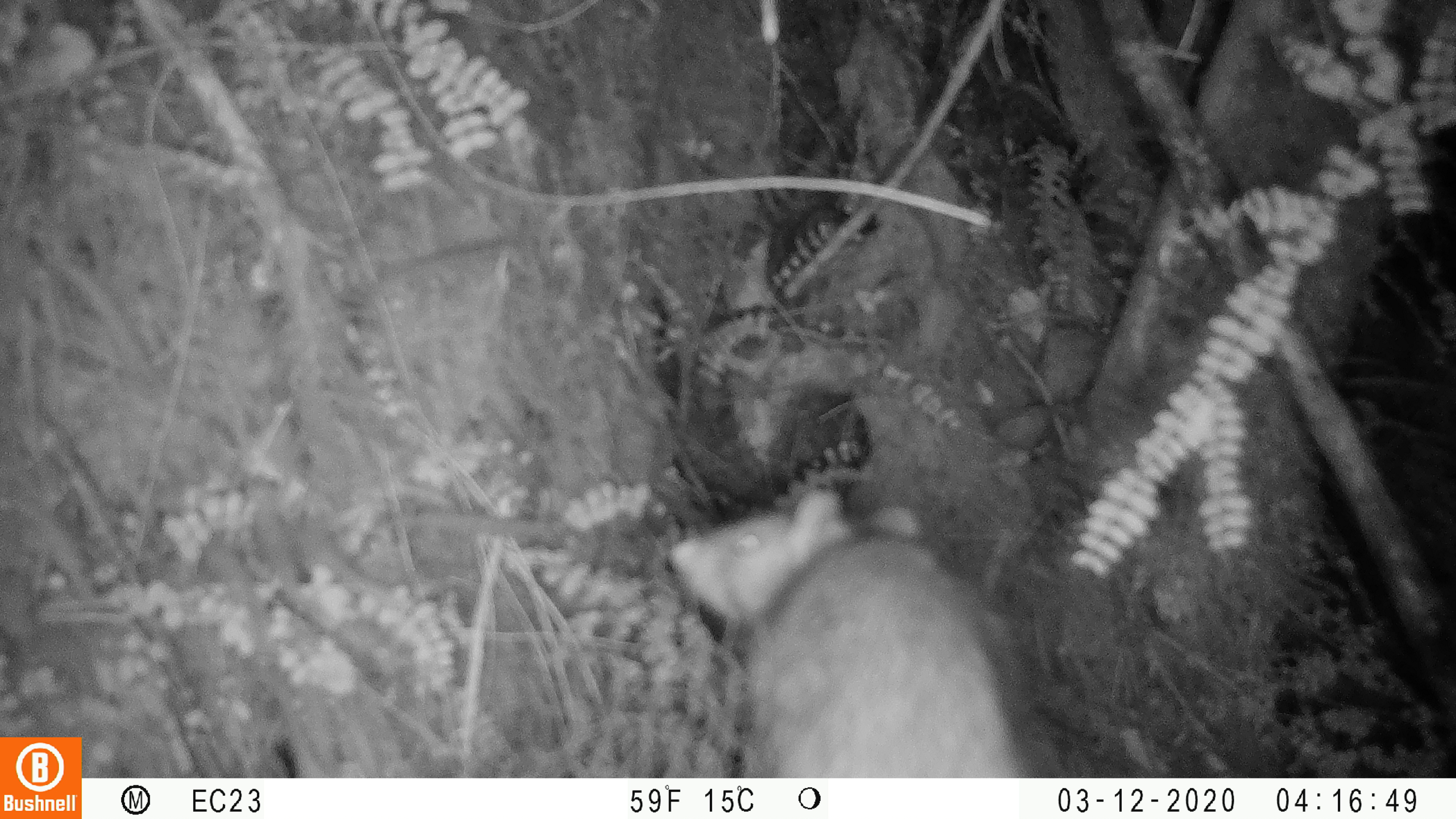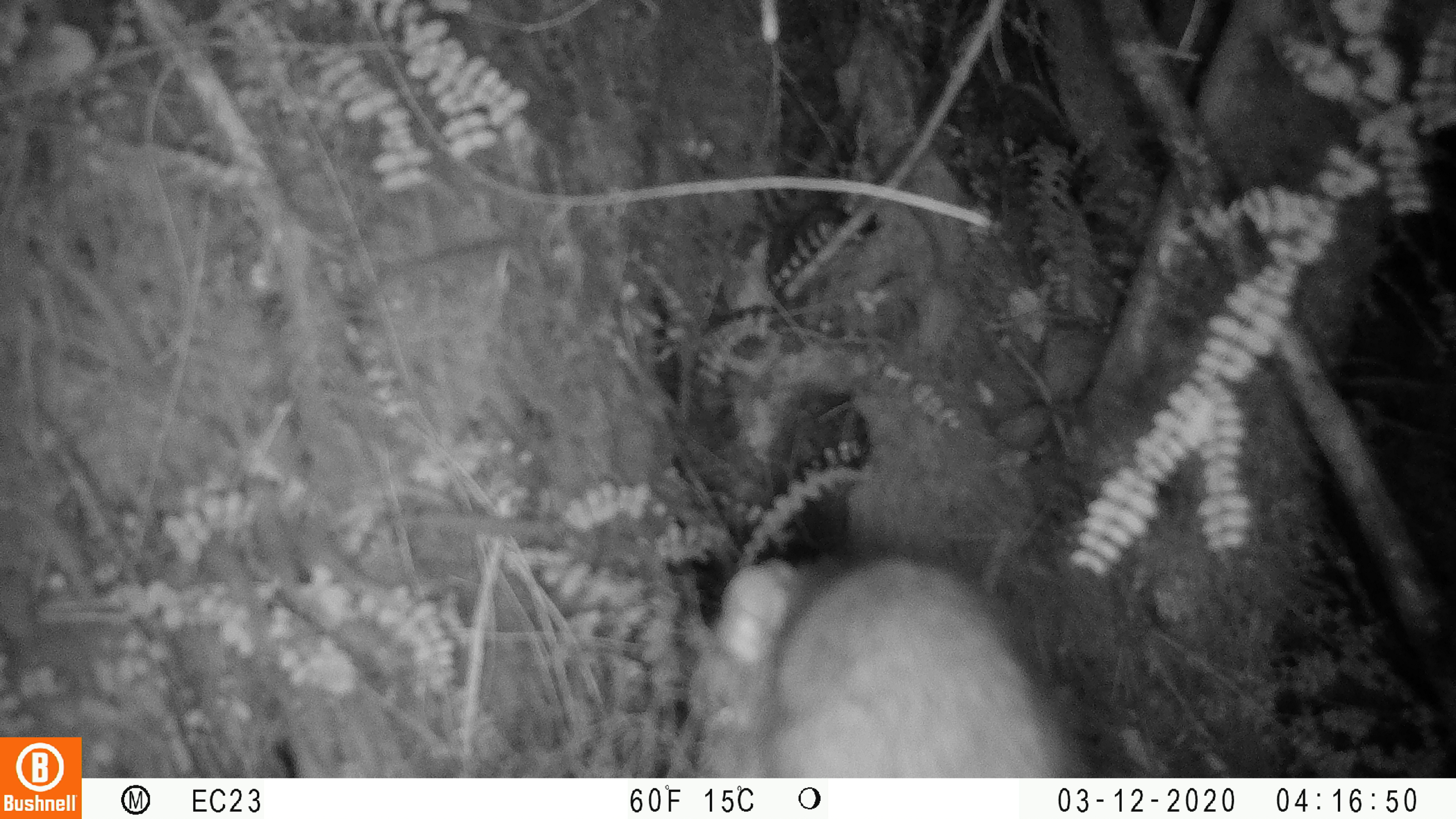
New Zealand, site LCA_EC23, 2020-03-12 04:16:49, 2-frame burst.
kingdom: Animalia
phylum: Chordata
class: Mammalia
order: Rodentia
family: Muridae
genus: Rattus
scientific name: Rattus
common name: rat